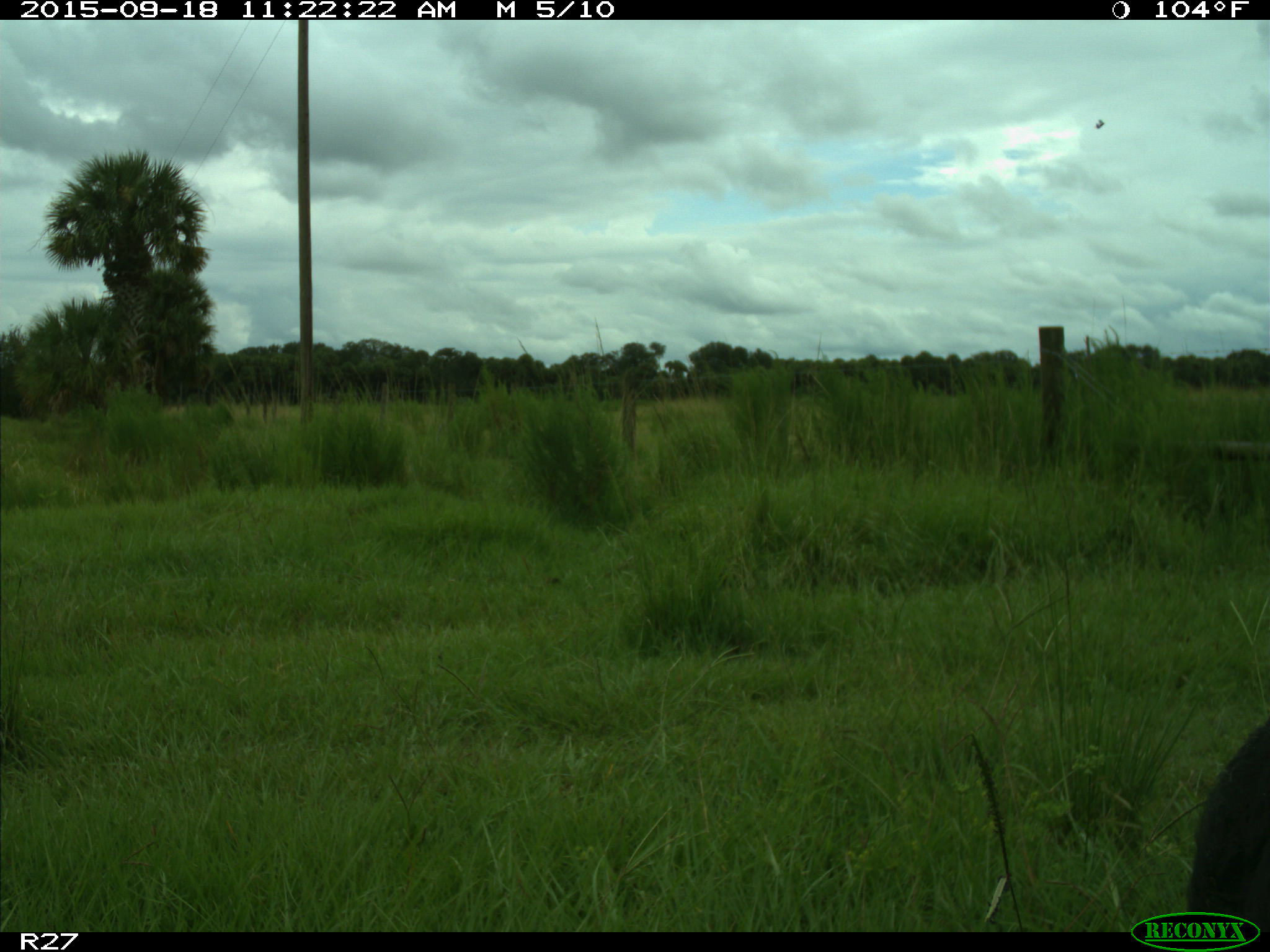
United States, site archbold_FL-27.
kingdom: Animalia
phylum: Chordata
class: Mammalia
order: Artiodactyla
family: Bovidae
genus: Bos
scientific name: Bos taurus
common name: domestic cow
Bos taurus (domestic cow).